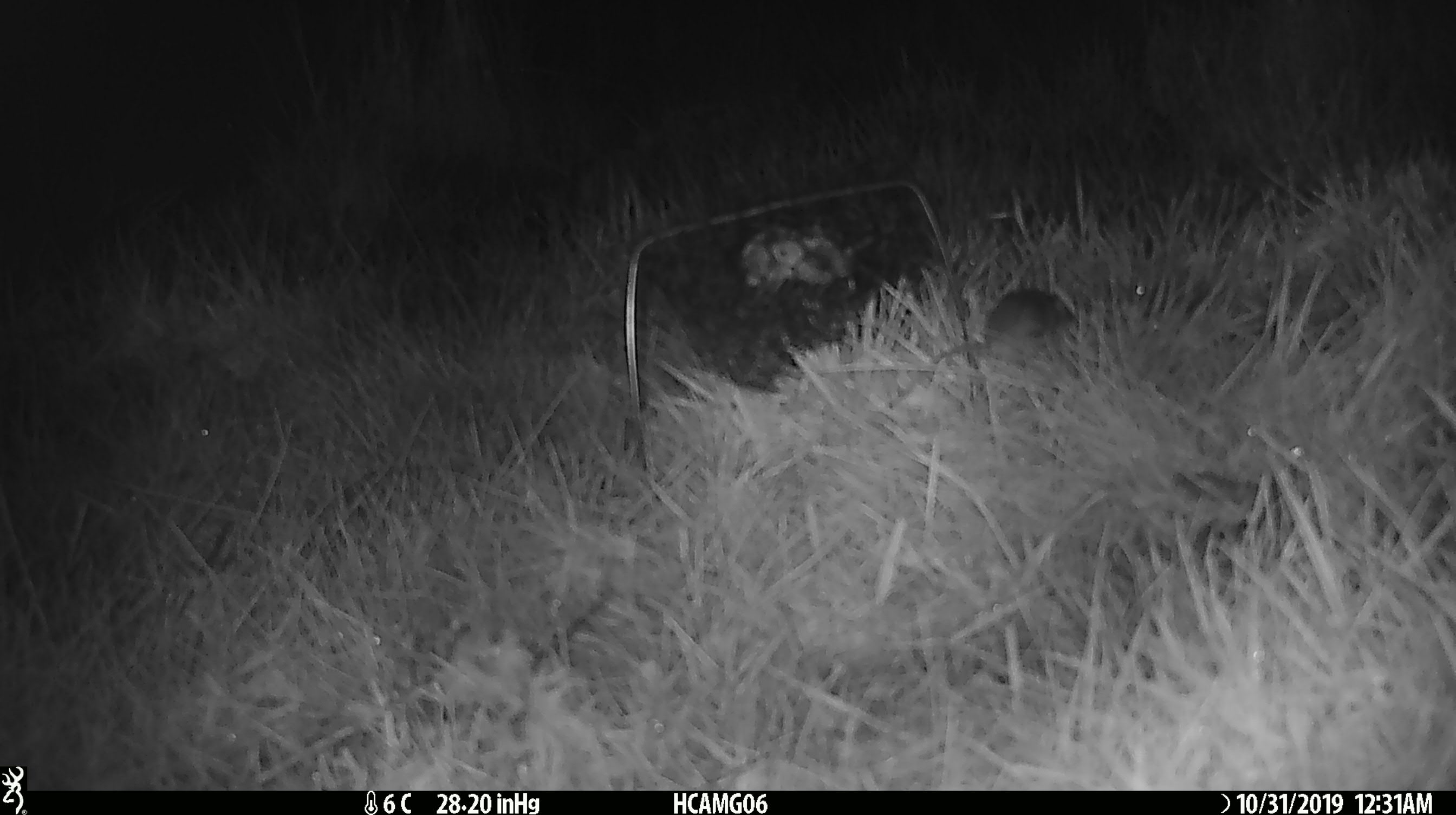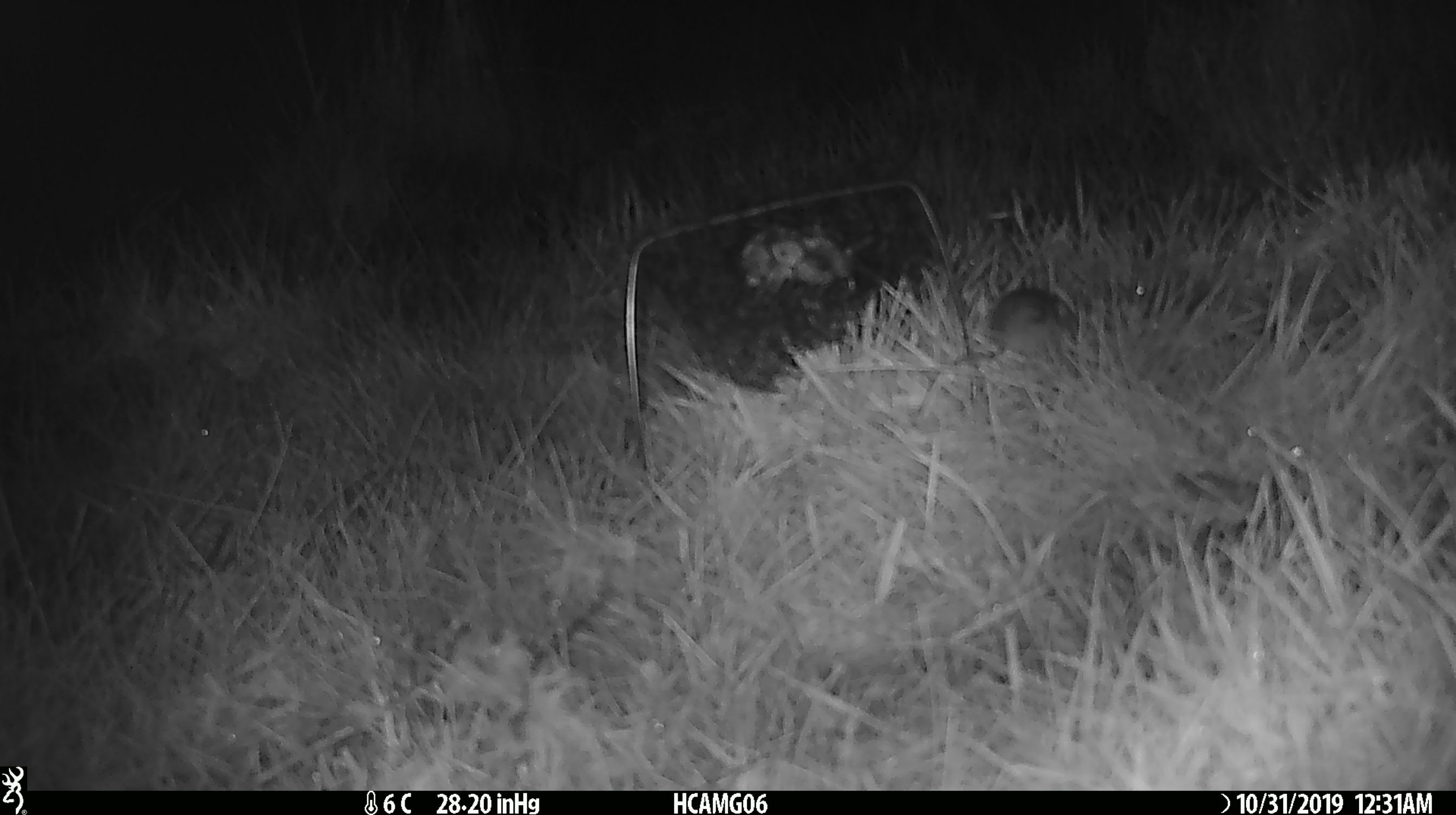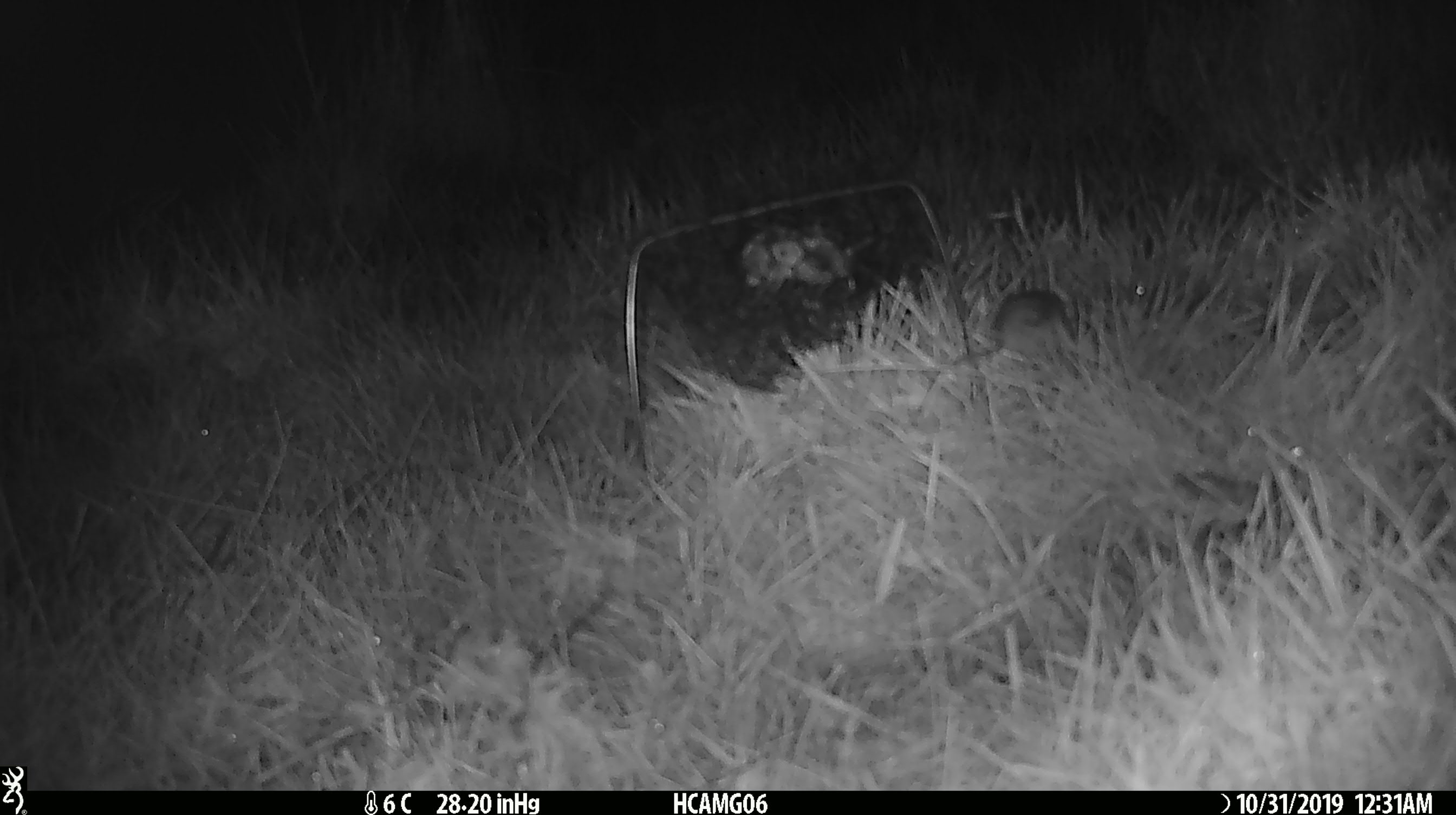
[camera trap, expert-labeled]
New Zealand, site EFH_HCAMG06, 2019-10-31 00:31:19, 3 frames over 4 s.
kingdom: Animalia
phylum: Chordata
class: Mammalia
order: Rodentia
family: Muridae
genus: Mus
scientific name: Mus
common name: mouse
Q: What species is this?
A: Mouse (Mus).